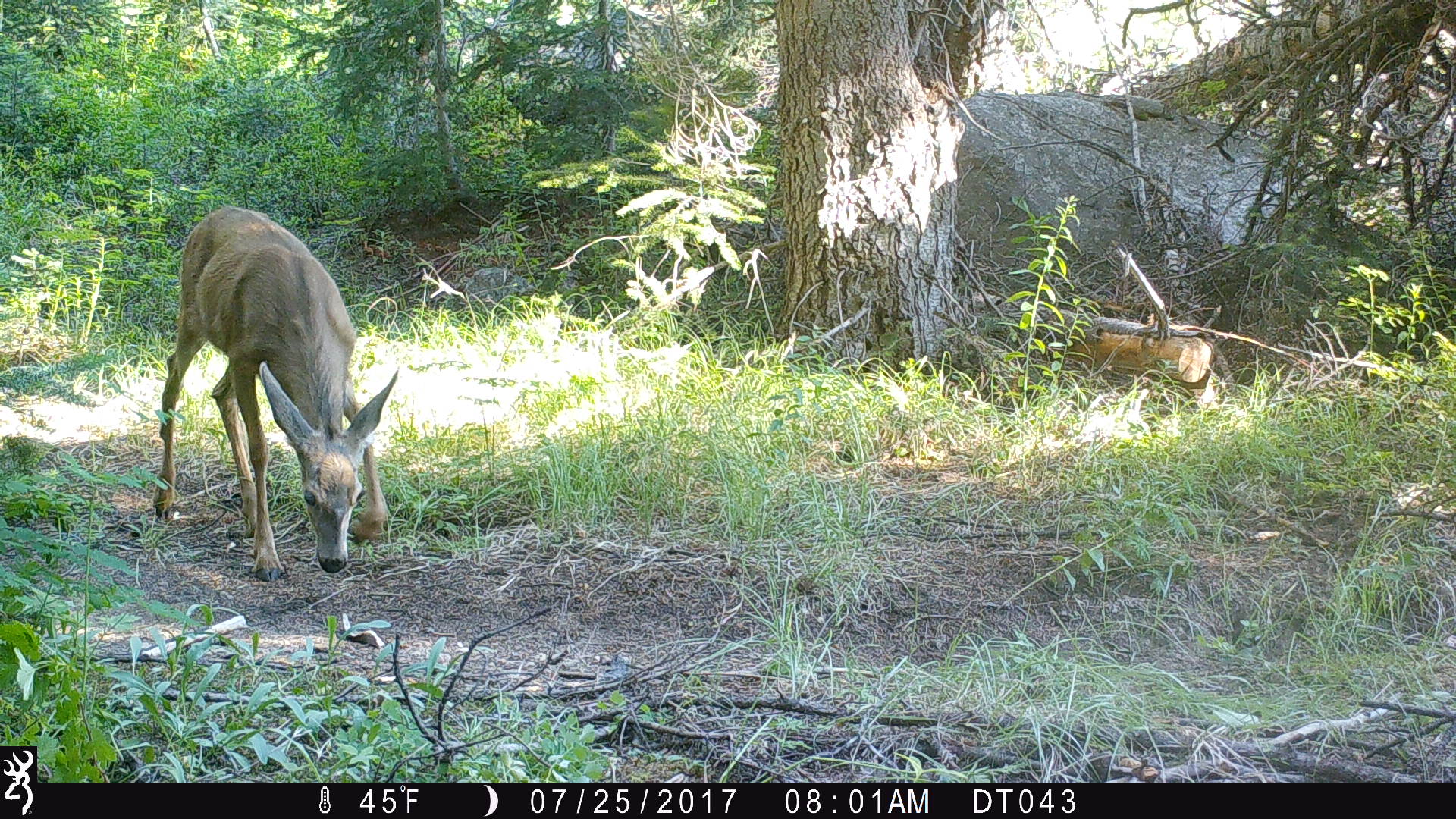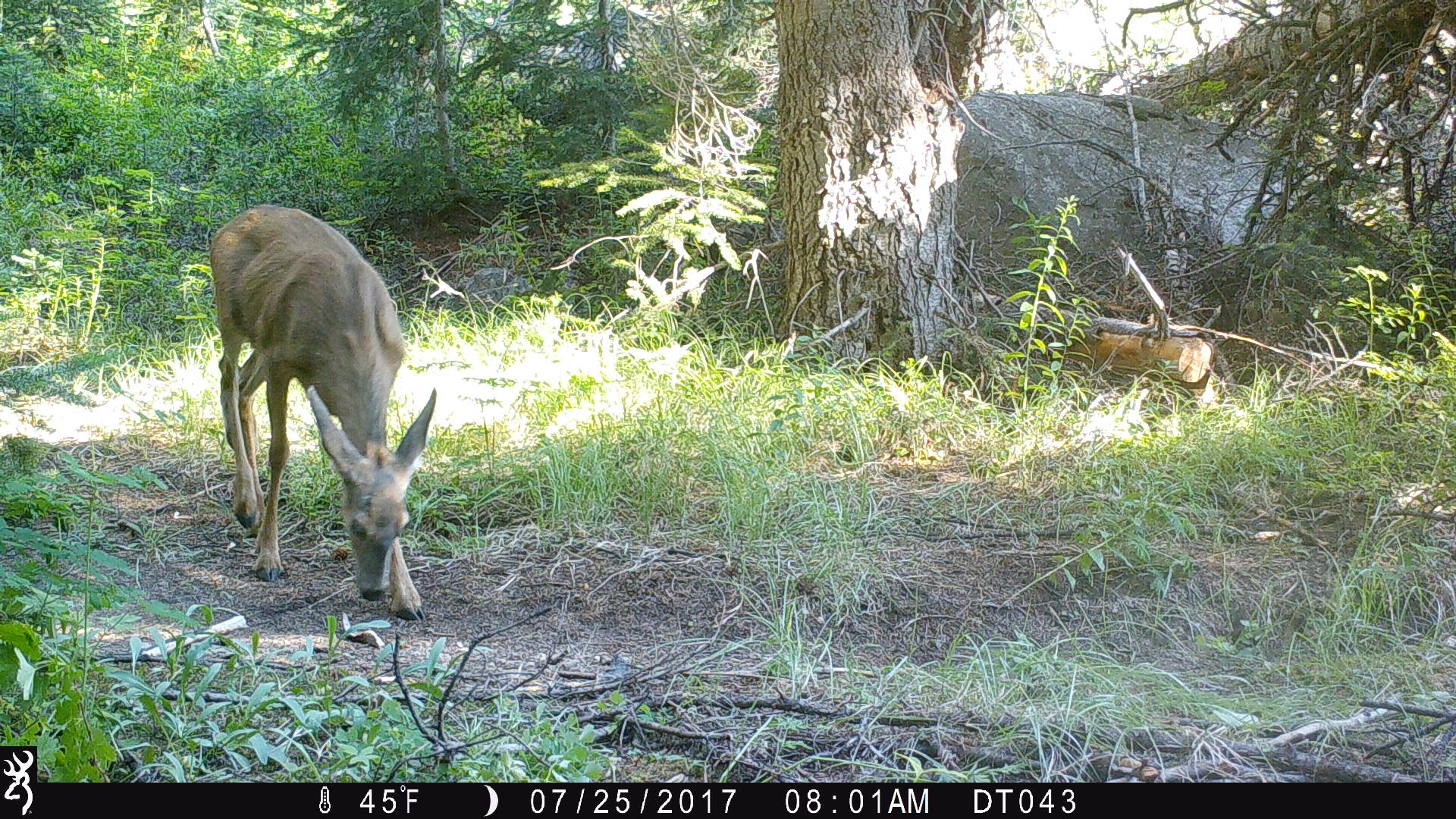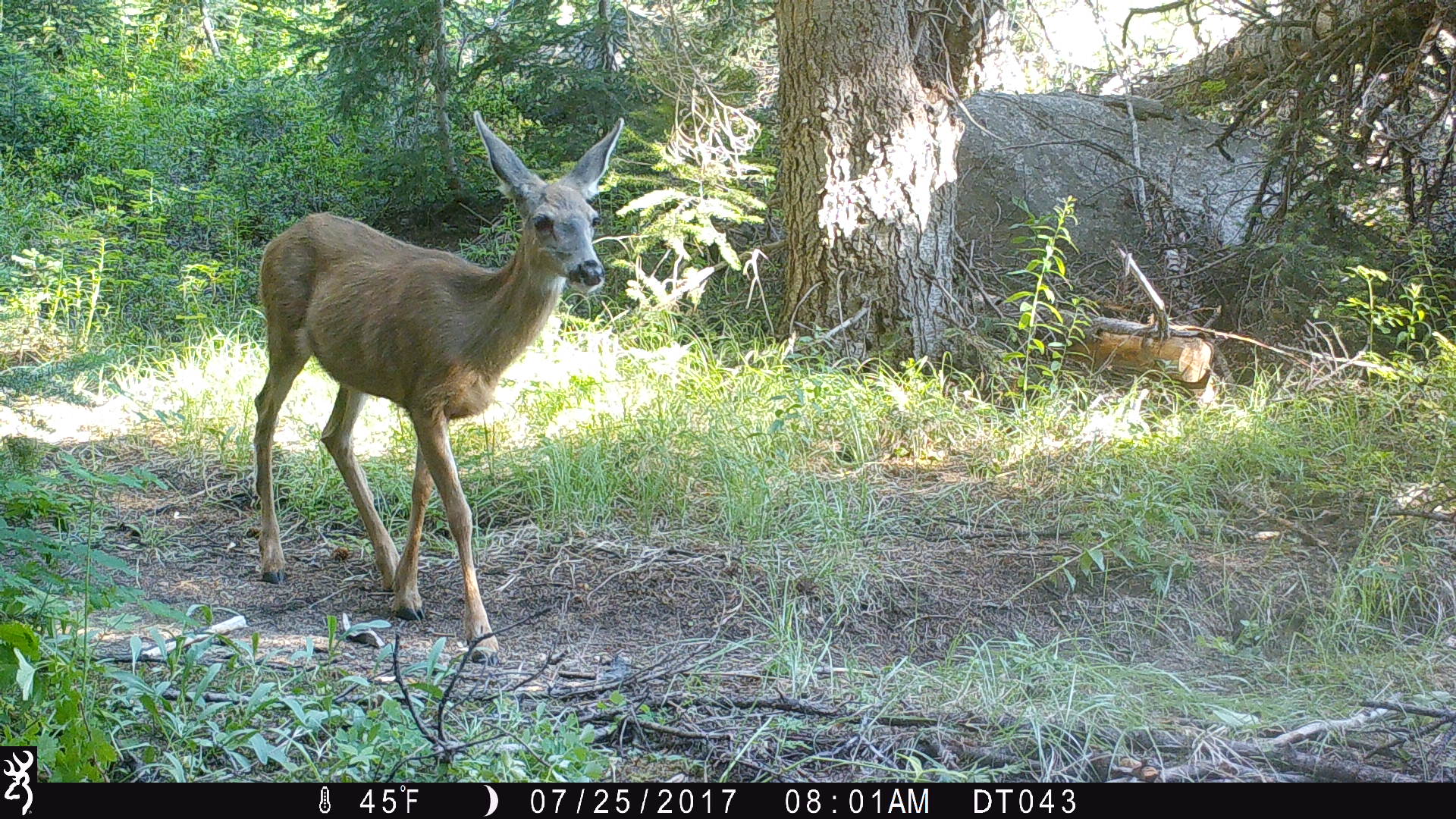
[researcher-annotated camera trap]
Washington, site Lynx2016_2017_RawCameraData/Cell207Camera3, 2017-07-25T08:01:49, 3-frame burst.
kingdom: Animalia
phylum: Chordata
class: Mammalia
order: Artiodactyla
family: Cervidae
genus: Odocoileus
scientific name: Odocoileus hemionus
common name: mule deer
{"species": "Odocoileus hemionus (mule deer)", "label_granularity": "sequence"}